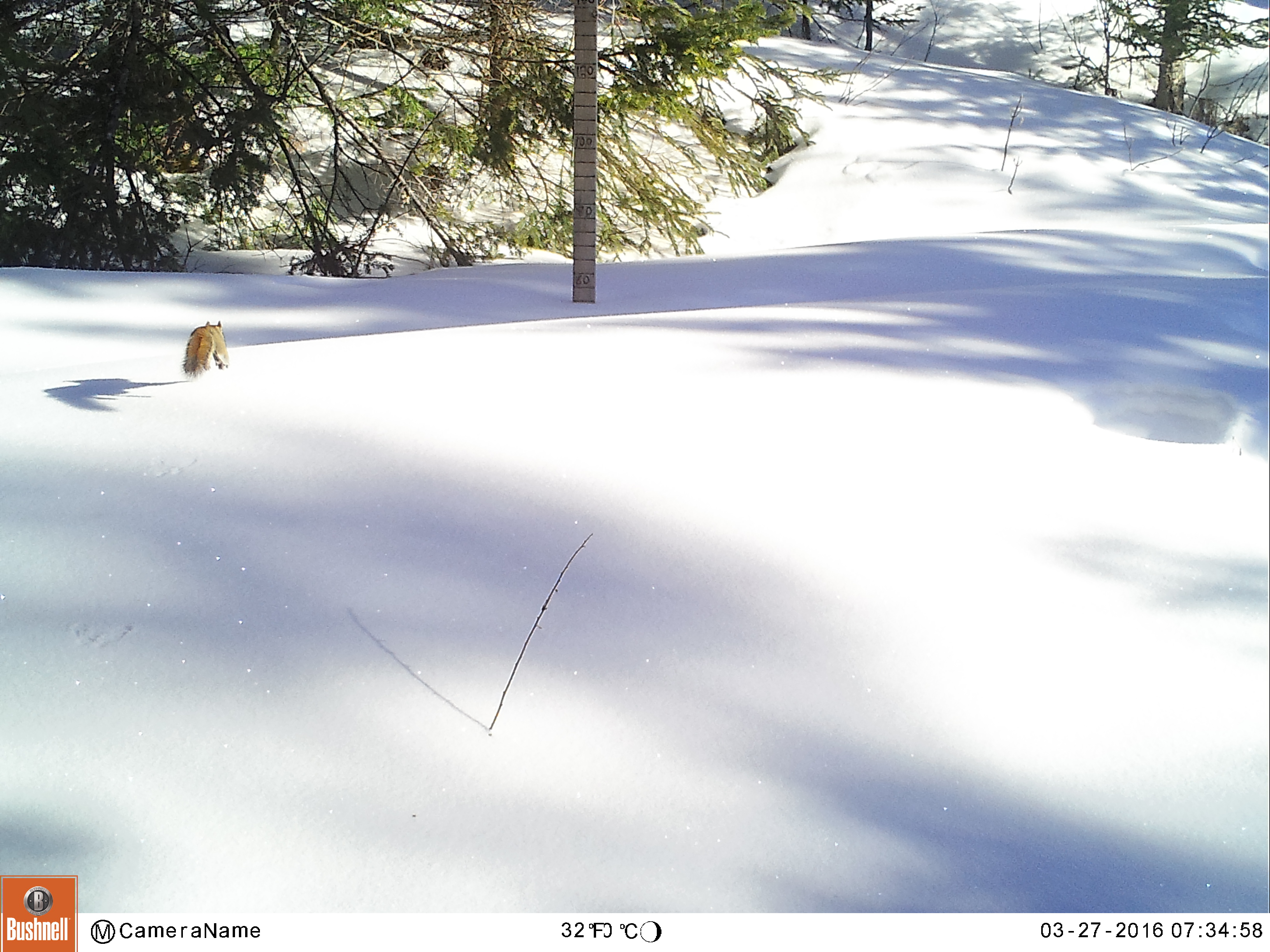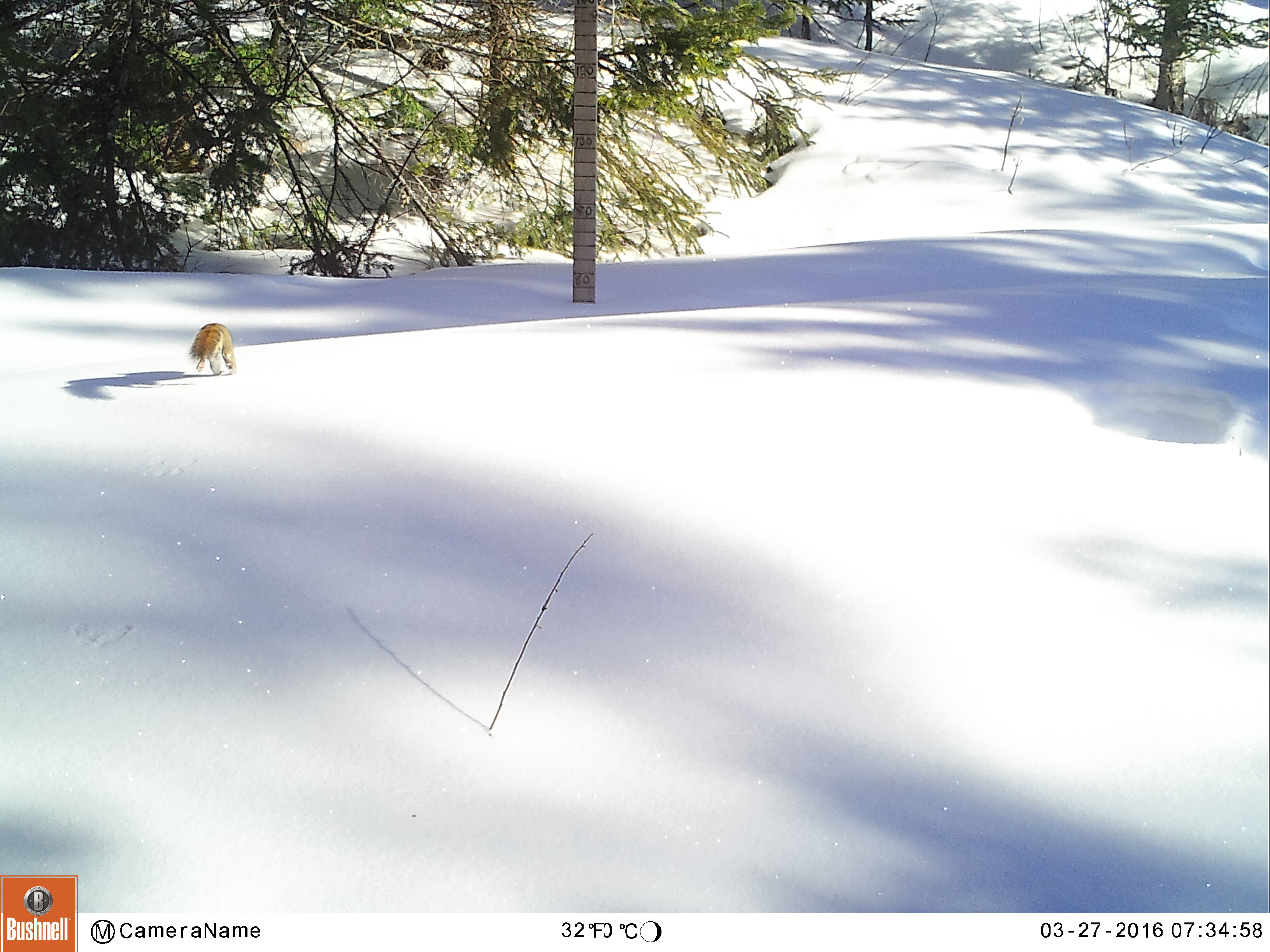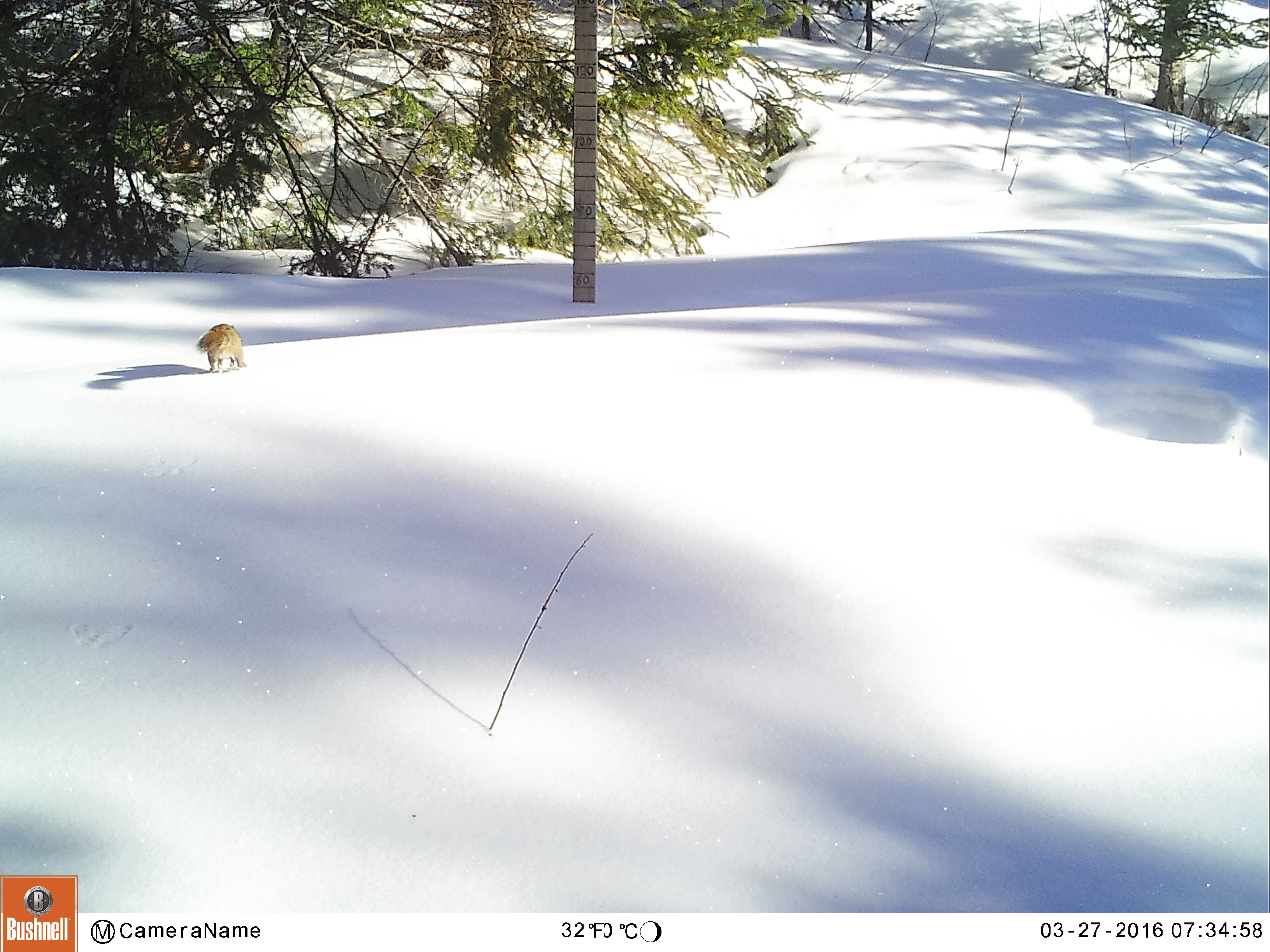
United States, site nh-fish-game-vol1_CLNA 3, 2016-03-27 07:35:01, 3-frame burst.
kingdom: Animalia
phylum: Chordata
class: Mammalia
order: Rodentia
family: Sciuridae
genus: Tamiasciurus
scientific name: Tamiasciurus hudsonicus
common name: red squirrel